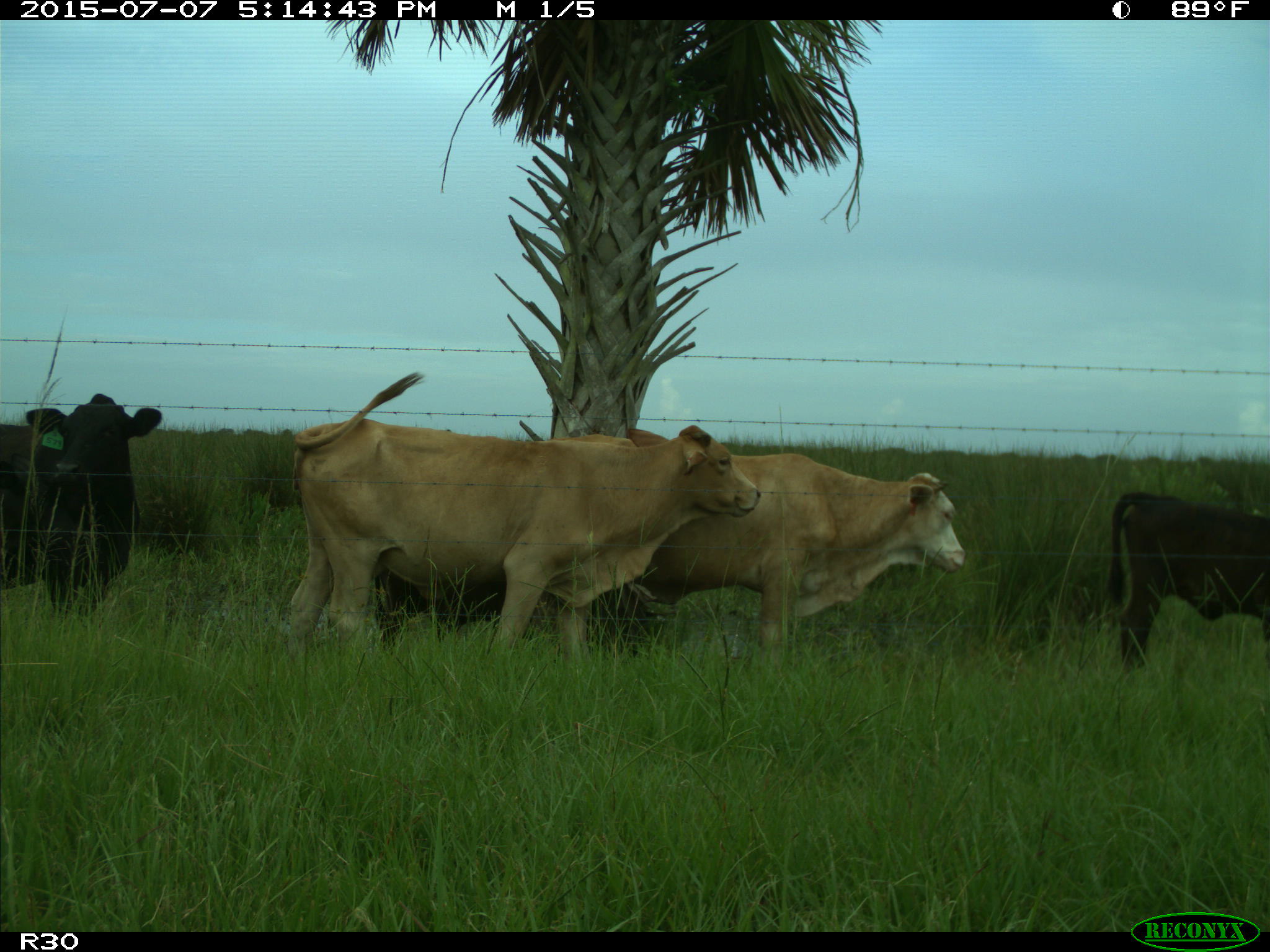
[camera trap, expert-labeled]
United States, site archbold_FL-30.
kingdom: Animalia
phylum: Chordata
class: Mammalia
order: Artiodactyla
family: Bovidae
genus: Bos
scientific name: Bos taurus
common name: domestic cow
Bos taurus (domestic cow).